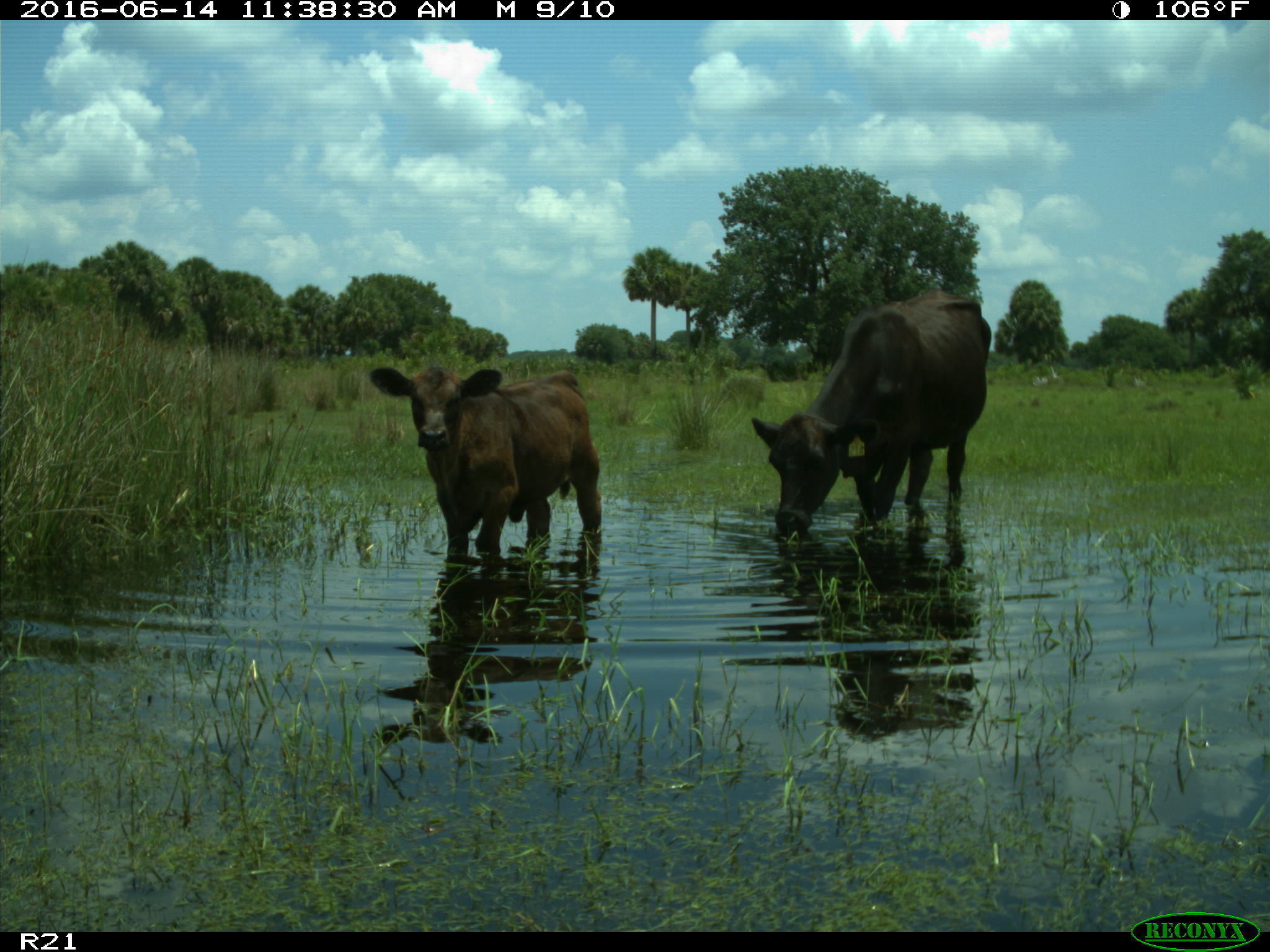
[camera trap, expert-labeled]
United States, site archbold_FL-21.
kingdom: Animalia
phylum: Chordata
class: Mammalia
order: Artiodactyla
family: Bovidae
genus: Bos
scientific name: Bos taurus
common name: domestic cow